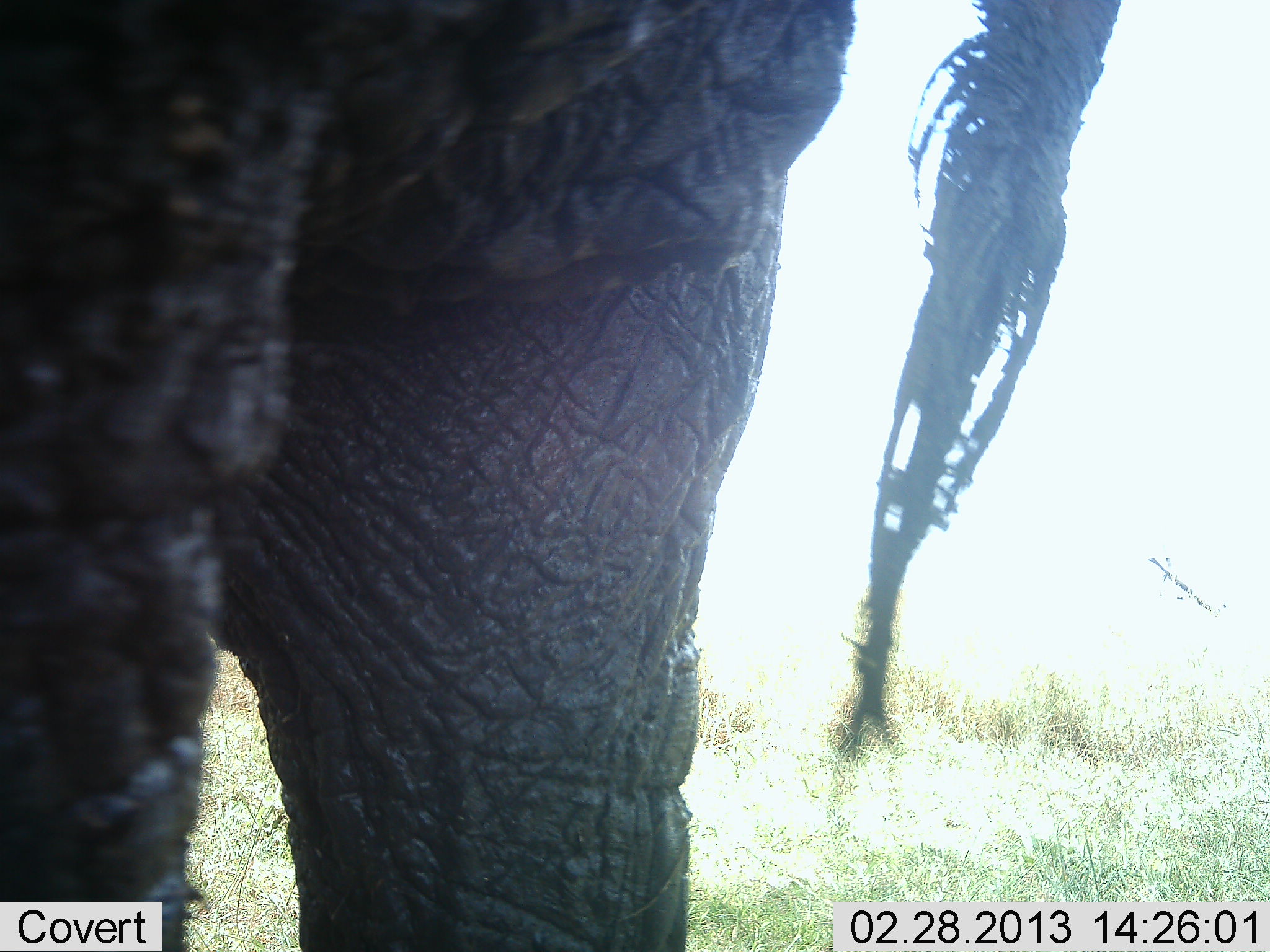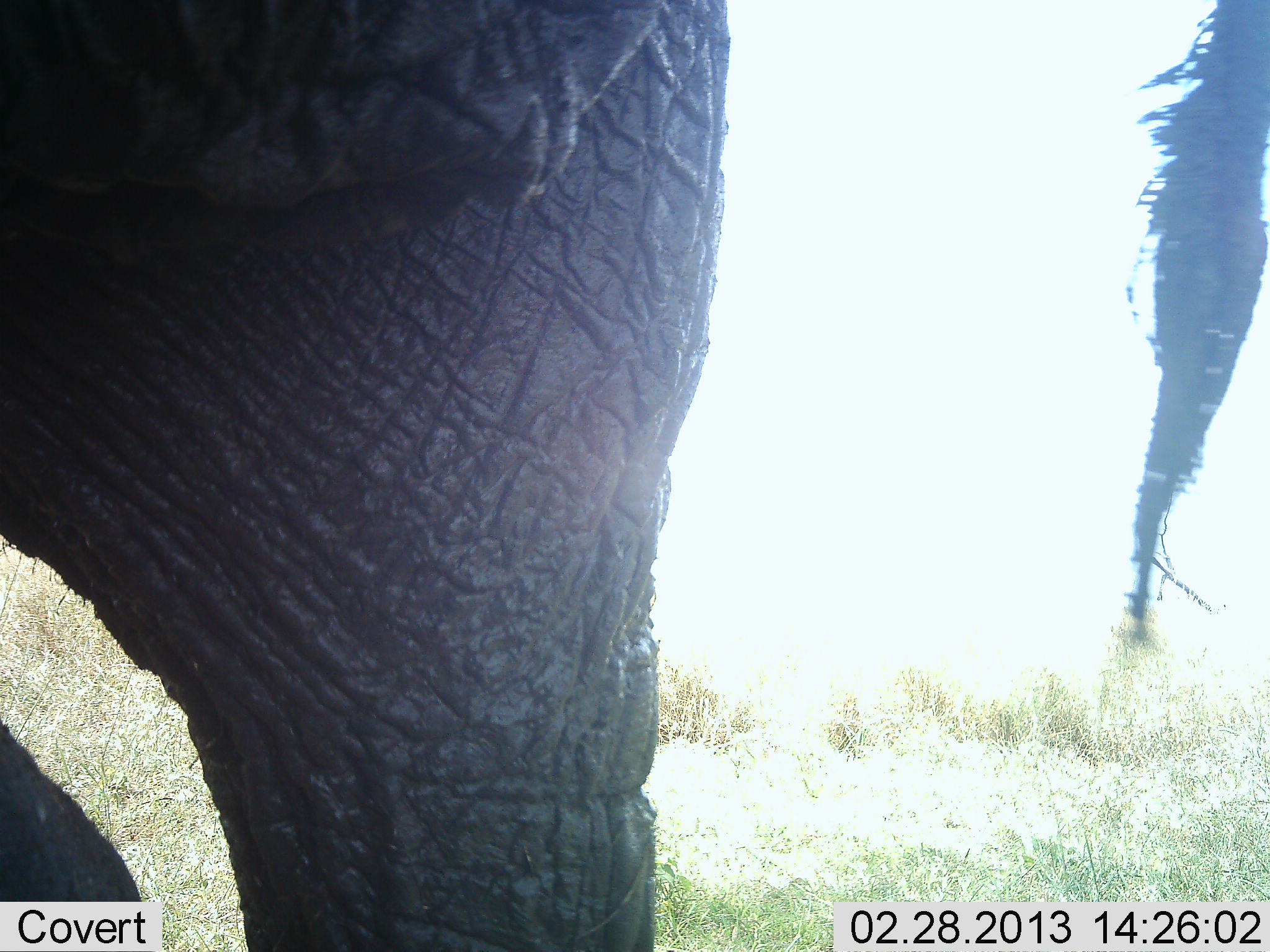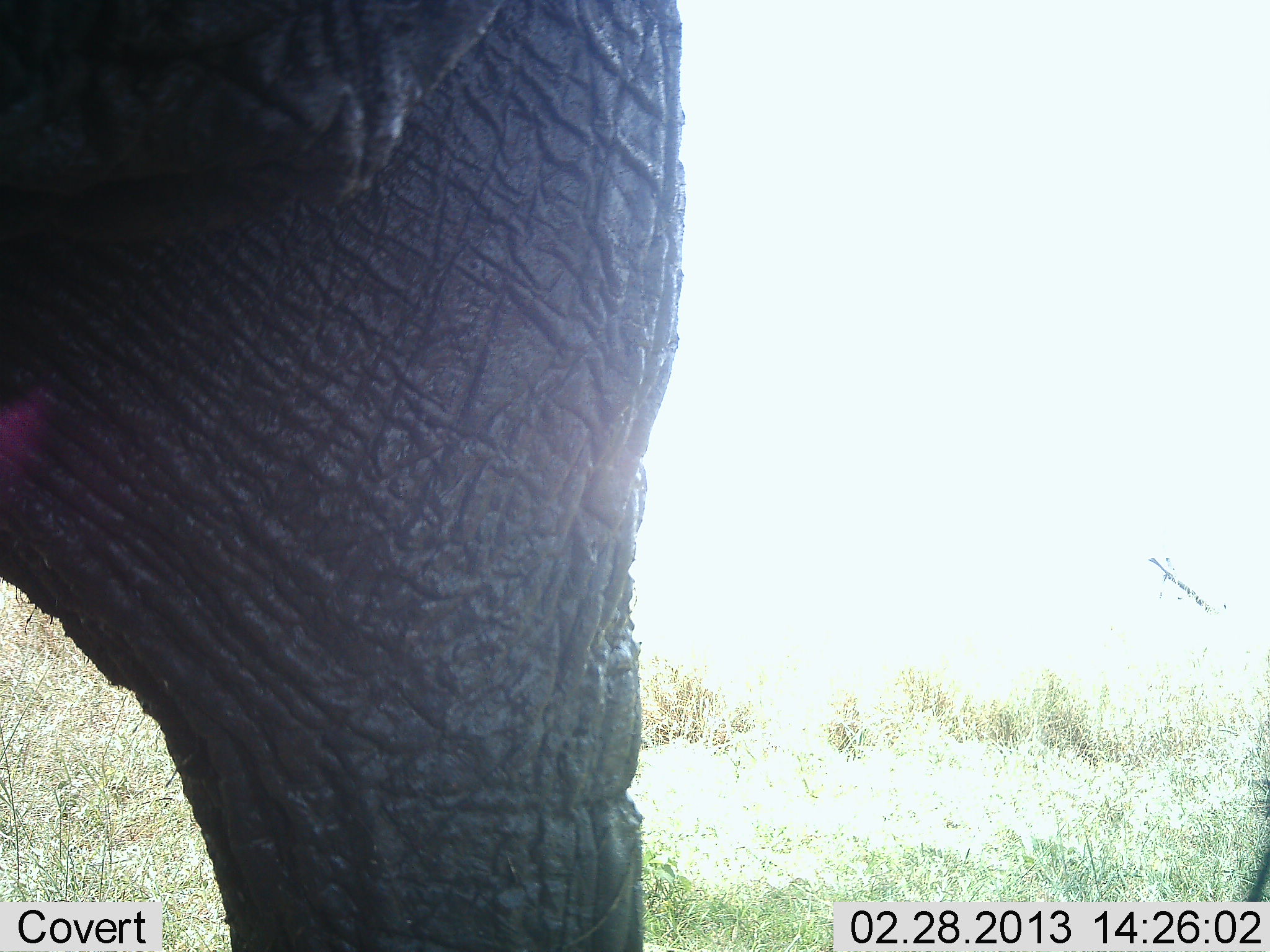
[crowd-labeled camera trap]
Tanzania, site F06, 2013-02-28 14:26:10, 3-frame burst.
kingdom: Animalia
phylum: Chordata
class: Mammalia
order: Proboscidea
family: Elephantidae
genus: Loxodonta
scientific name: Loxodonta africana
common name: african bush elephant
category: elephant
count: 1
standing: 73%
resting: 0%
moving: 36%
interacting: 0%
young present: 0%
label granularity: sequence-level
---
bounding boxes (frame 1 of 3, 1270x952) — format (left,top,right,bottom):
animal: (1,1,1125,952)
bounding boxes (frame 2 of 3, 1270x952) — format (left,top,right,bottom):
animal: (1,1,1268,952)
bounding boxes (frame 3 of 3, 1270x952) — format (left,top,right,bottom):
animal: (1,1,690,952)